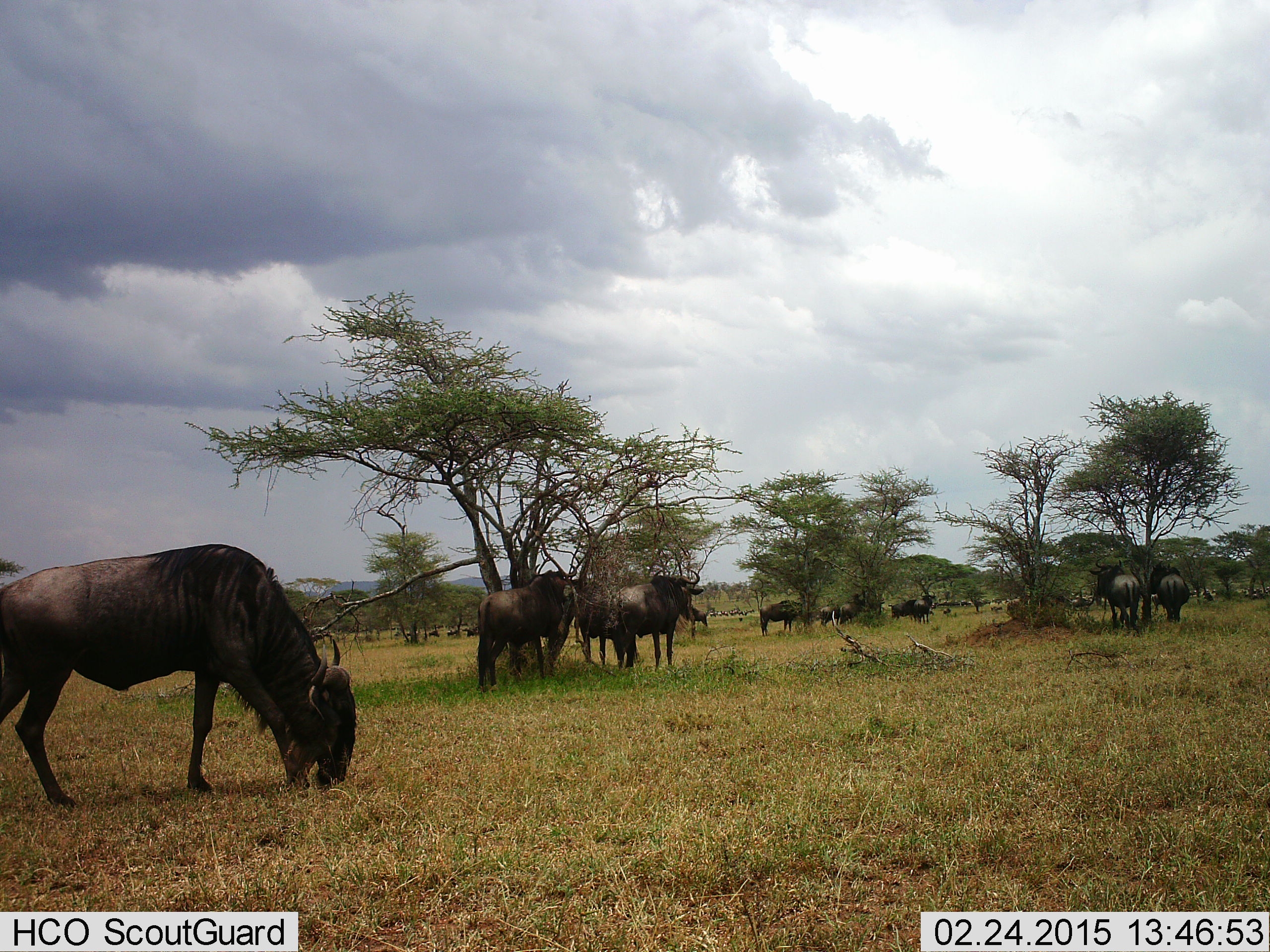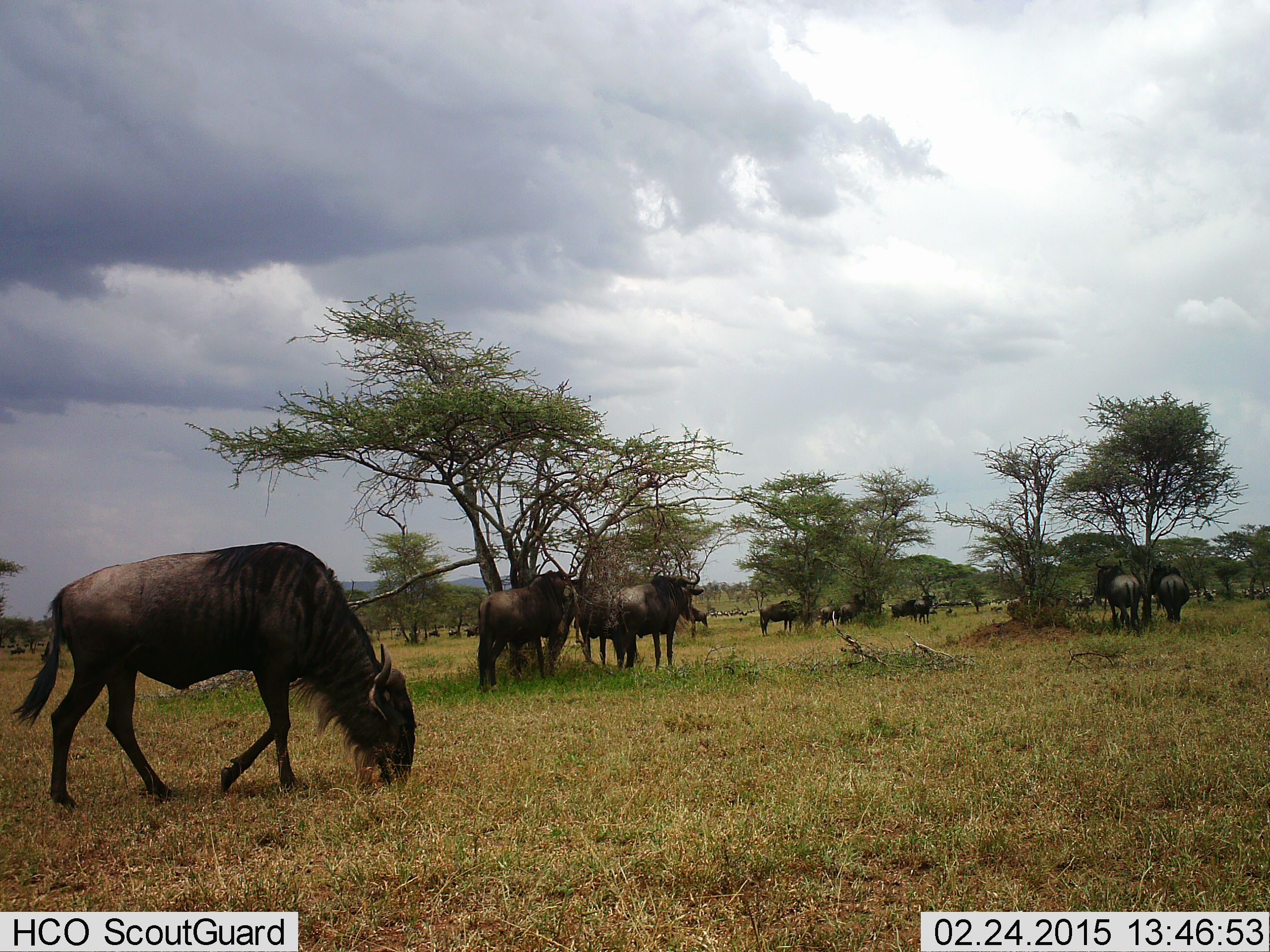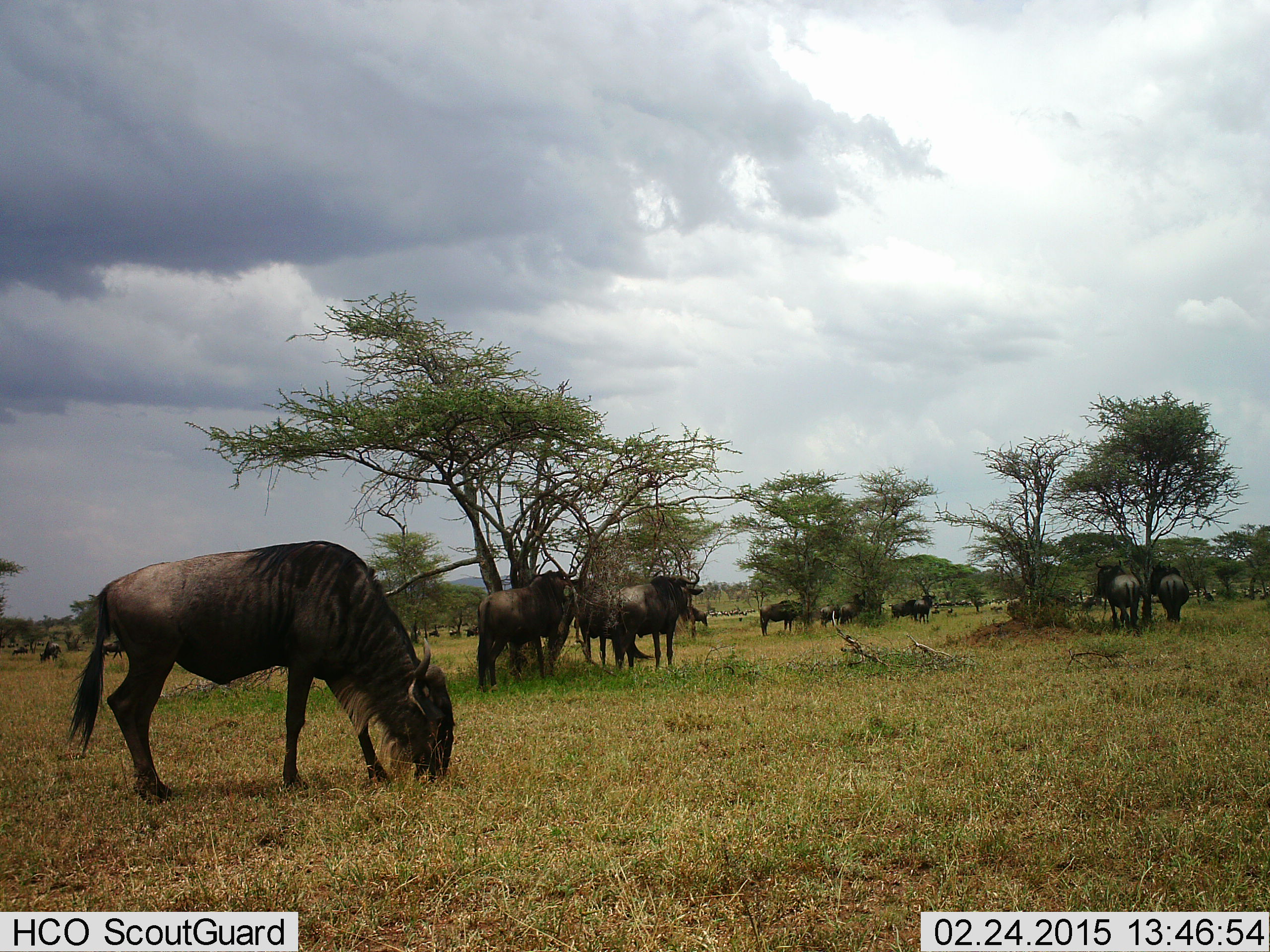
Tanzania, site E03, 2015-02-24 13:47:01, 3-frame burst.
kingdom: Animalia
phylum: Chordata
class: Mammalia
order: Artiodactyla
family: Bovidae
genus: Connochaetes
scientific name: Connochaetes taurinus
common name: blue wildebeest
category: wildebeest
Wildebeest (blue wildebeest) (Connochaetes taurinus), count 11-50. Behavior (volunteer vote fractions): standing 80%, resting 0%, moving 30%, interacting 10%. Young present (vote fraction): 0%. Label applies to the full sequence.